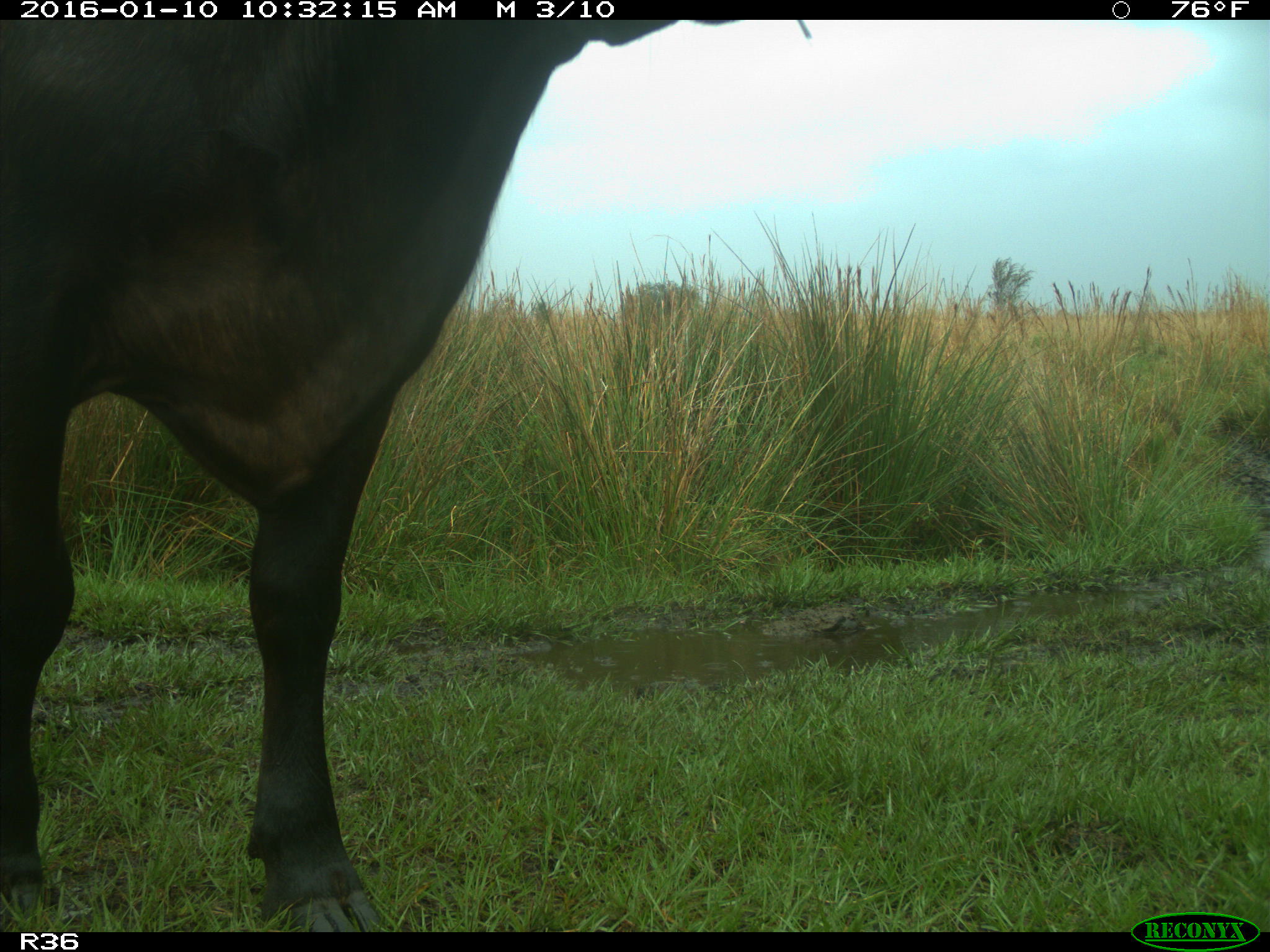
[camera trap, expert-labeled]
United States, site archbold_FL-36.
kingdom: Animalia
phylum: Chordata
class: Mammalia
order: Artiodactyla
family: Bovidae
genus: Bos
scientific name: Bos taurus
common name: domestic cow